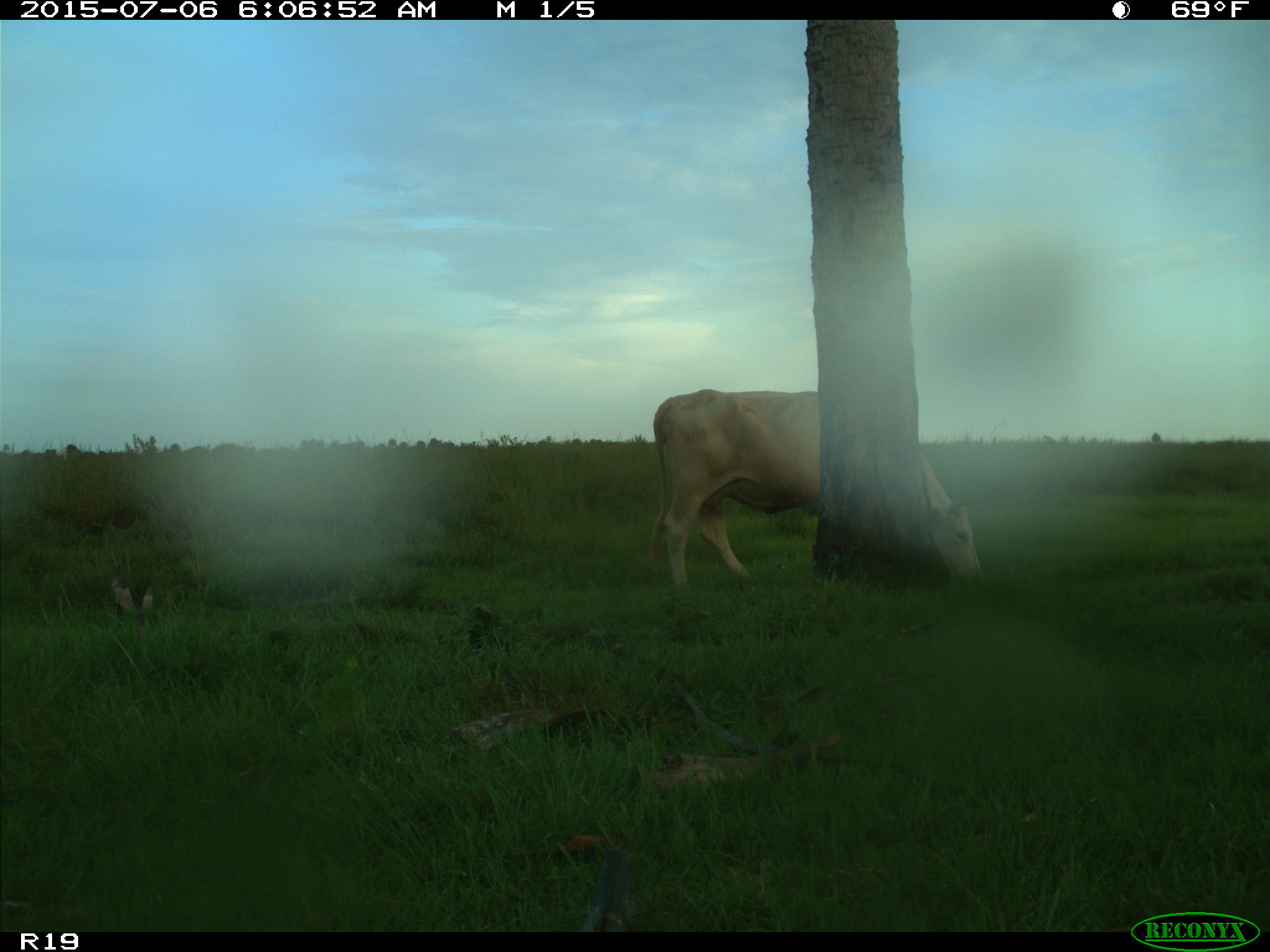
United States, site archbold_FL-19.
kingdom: Animalia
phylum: Chordata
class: Mammalia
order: Artiodactyla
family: Bovidae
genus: Bos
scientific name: Bos taurus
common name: domestic cow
Bos taurus (domestic cow).